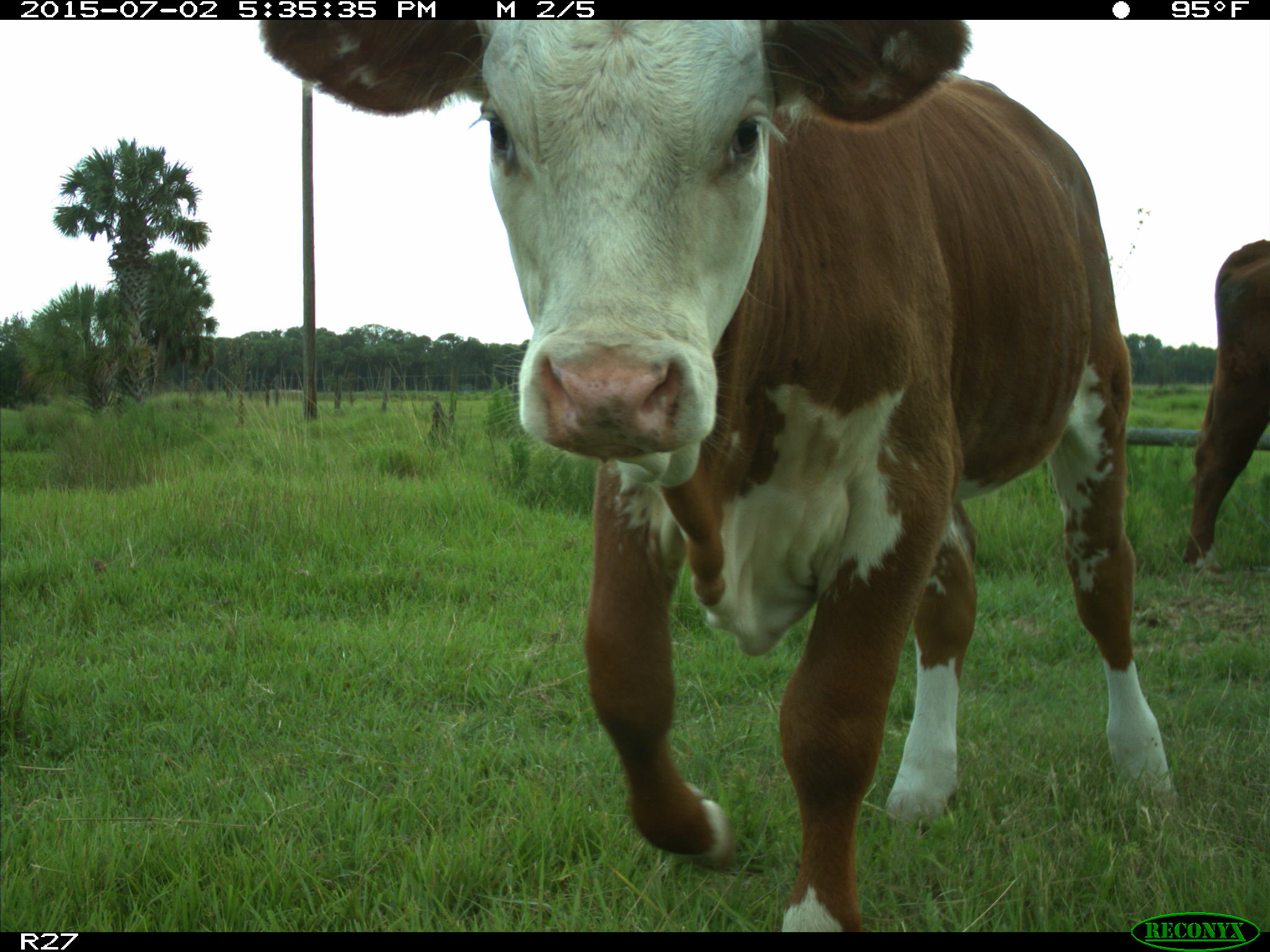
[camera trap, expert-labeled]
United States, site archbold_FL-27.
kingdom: Animalia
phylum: Chordata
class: Mammalia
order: Artiodactyla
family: Bovidae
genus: Bos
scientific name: Bos taurus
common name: domestic cow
Bos taurus (domestic cow).